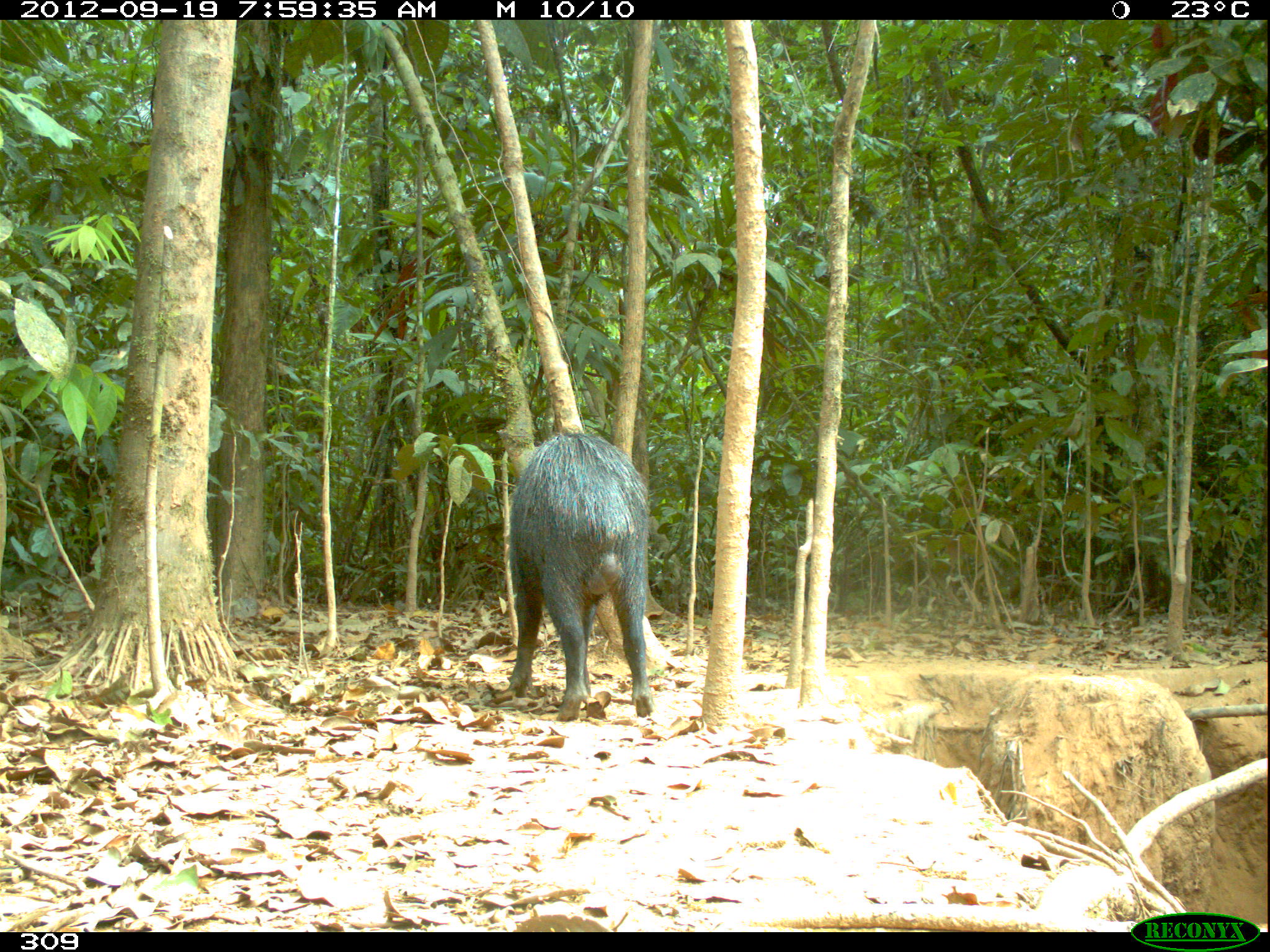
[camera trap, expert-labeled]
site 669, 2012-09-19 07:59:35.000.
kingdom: Animalia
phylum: Chordata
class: Mammalia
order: Artiodactyla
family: Tayassuidae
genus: Tayassu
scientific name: Tayassu pecari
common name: white-lipped peccary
Tayassu pecari (white-lipped peccary).